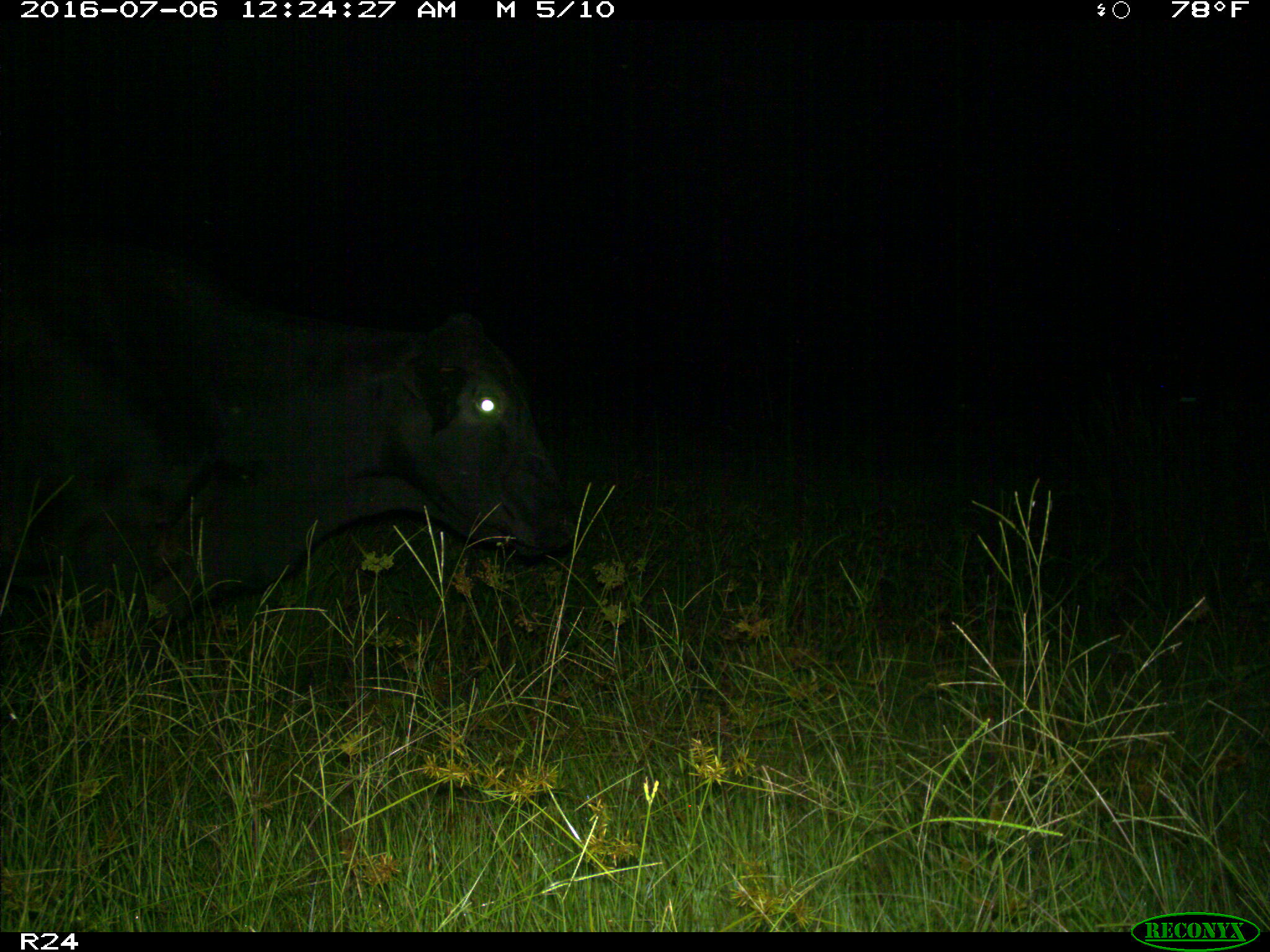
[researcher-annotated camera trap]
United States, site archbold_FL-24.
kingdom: Animalia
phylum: Chordata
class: Mammalia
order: Artiodactyla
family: Bovidae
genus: Bos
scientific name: Bos taurus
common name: domestic cow